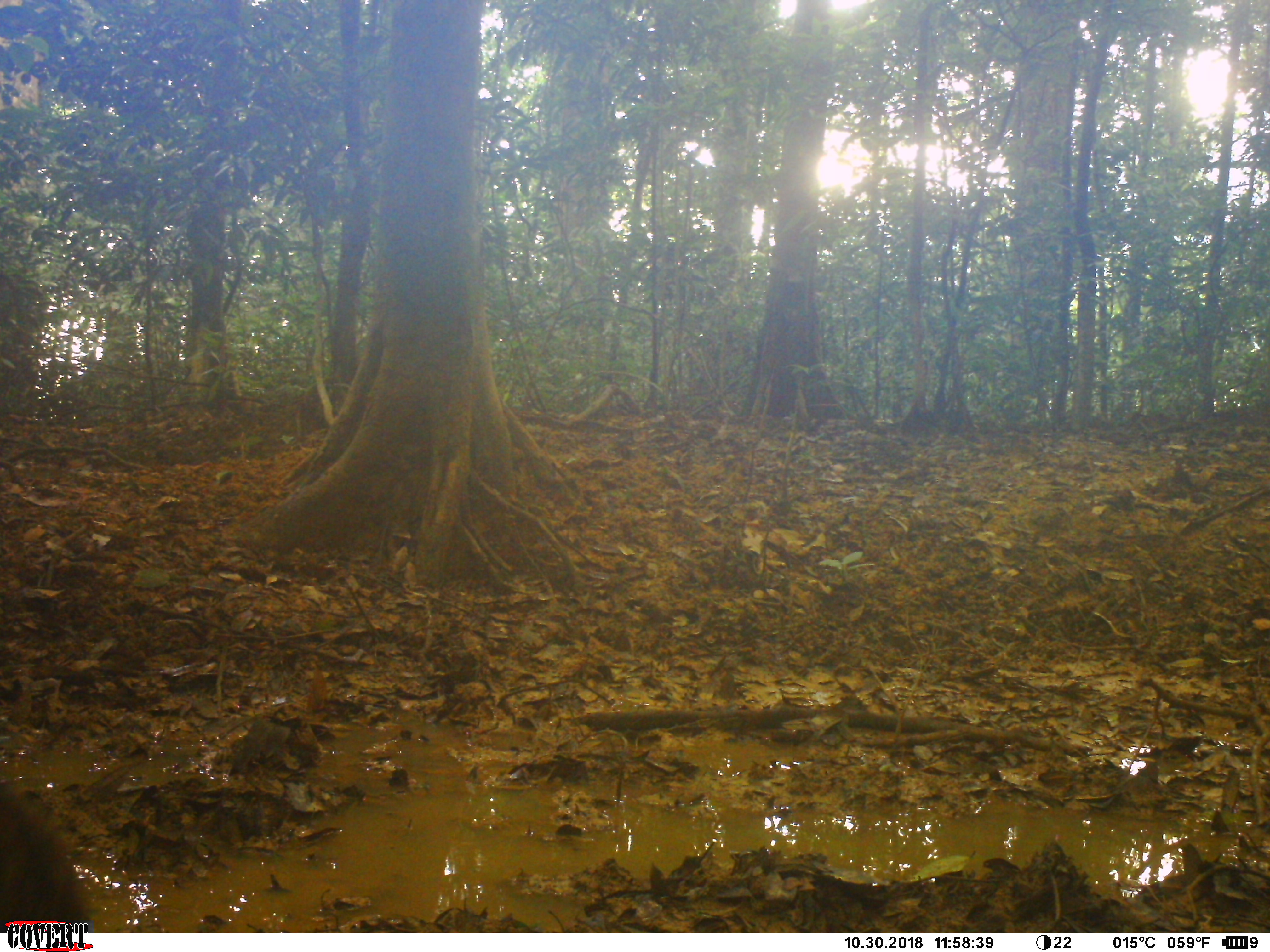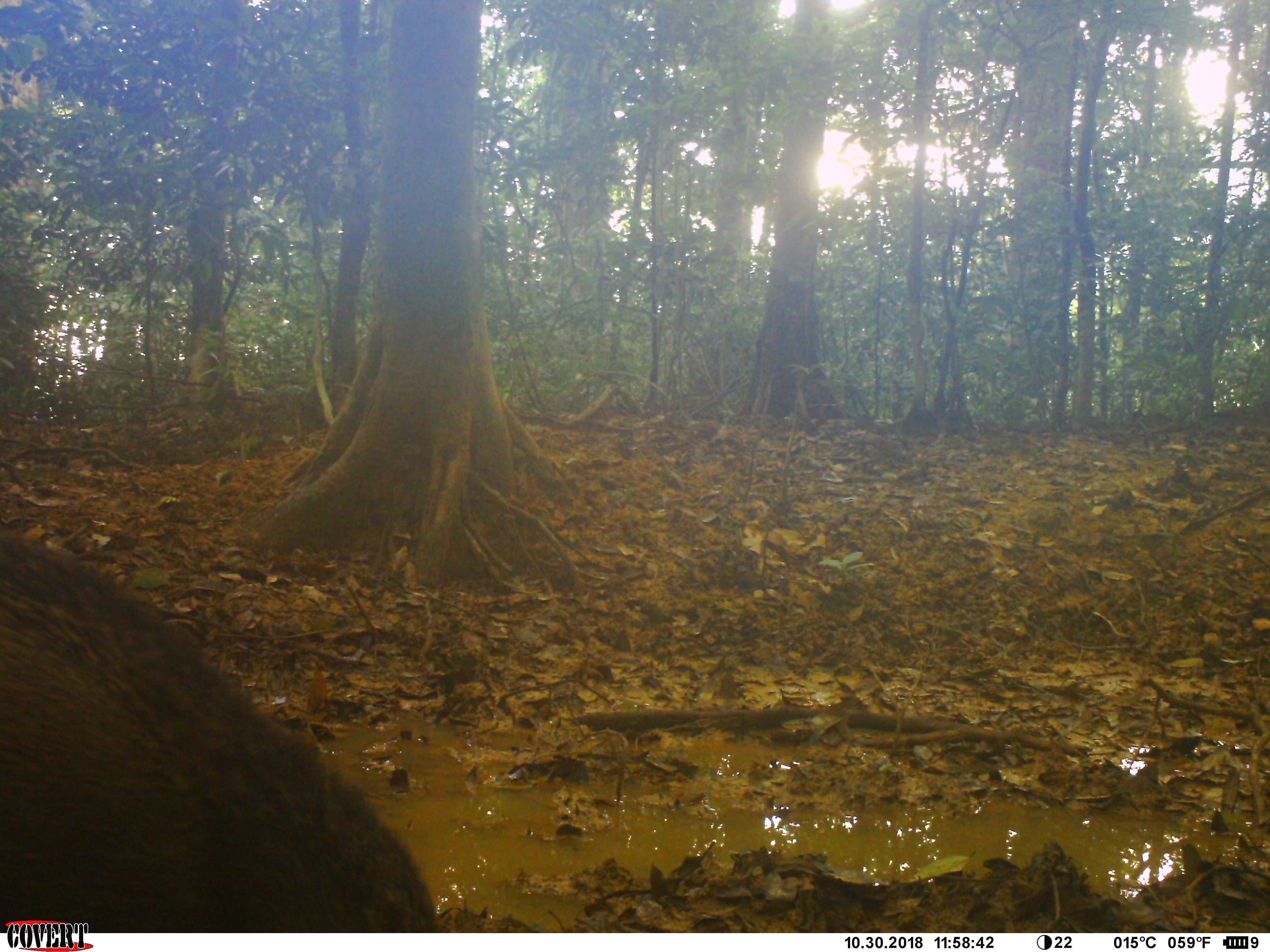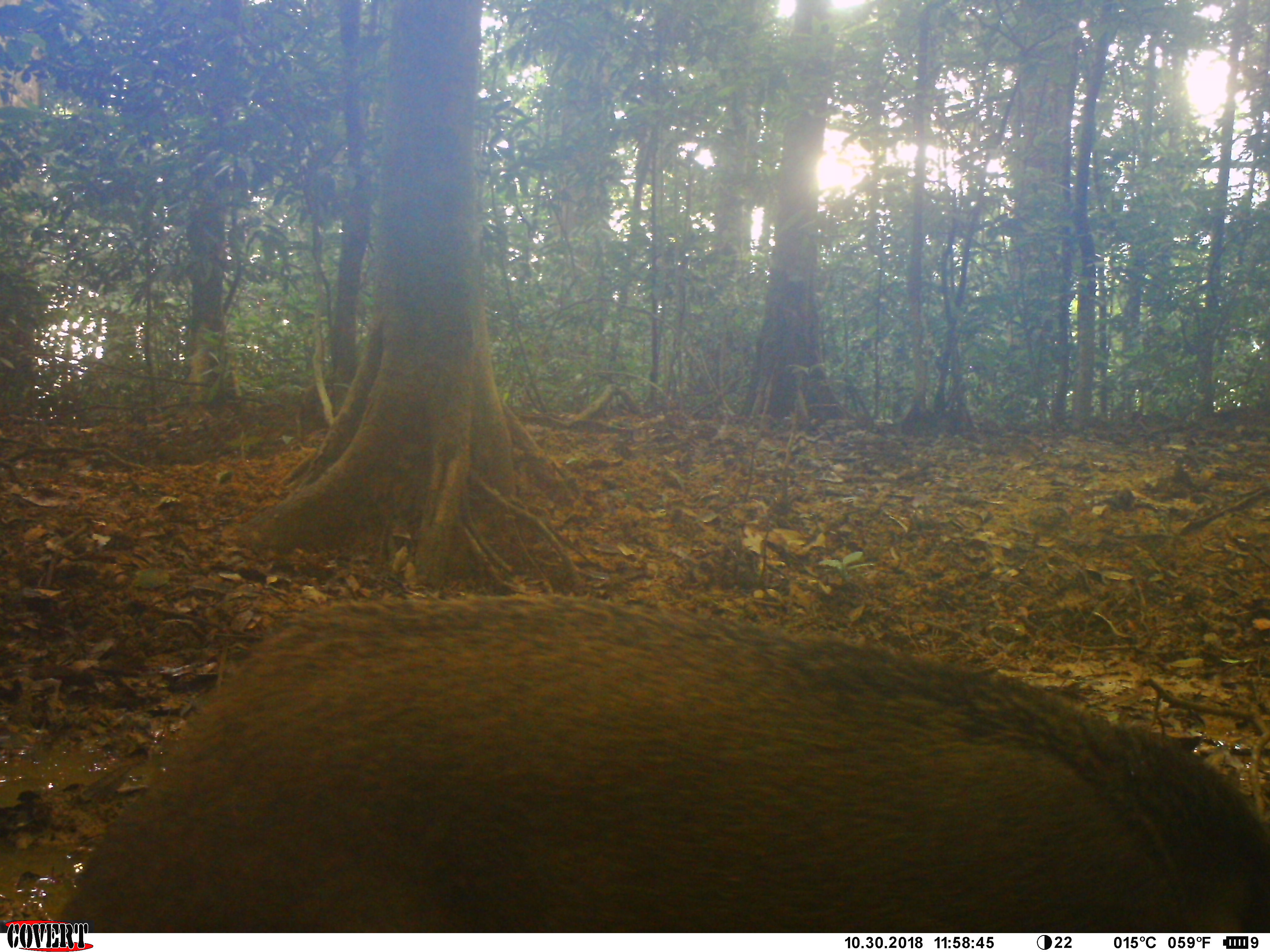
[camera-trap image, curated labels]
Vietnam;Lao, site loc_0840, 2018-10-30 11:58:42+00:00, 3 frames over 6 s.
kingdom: Animalia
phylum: Chordata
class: Mammalia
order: Artiodactyla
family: Suidae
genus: Sus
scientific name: Sus scrofa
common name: eurasian wild pig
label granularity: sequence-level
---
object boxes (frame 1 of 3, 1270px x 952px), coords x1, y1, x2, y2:
eurasian wild pig: 0, 775, 82, 932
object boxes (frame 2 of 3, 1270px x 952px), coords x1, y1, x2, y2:
eurasian wild pig: 0, 529, 435, 932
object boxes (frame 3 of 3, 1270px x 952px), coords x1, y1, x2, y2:
eurasian wild pig: 54, 592, 1267, 932